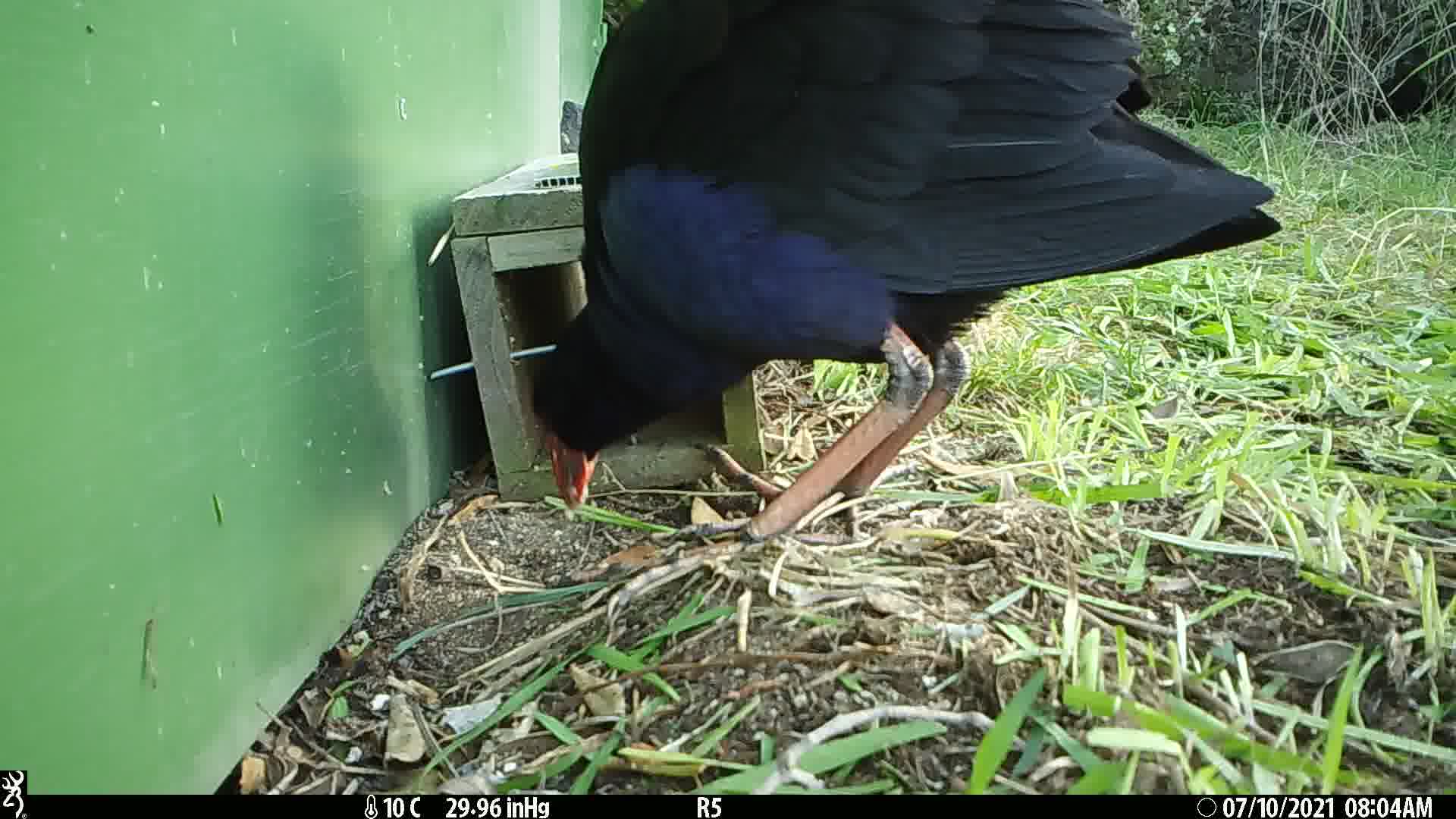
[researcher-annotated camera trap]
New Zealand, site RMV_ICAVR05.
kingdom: Animalia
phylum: Chordata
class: Aves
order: Gruiformes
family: Rallidae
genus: Porphyrio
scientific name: Porphyrio melanotus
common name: australasian swamphen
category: pukeko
Pukeko (australasian swamphen) (Porphyrio melanotus).